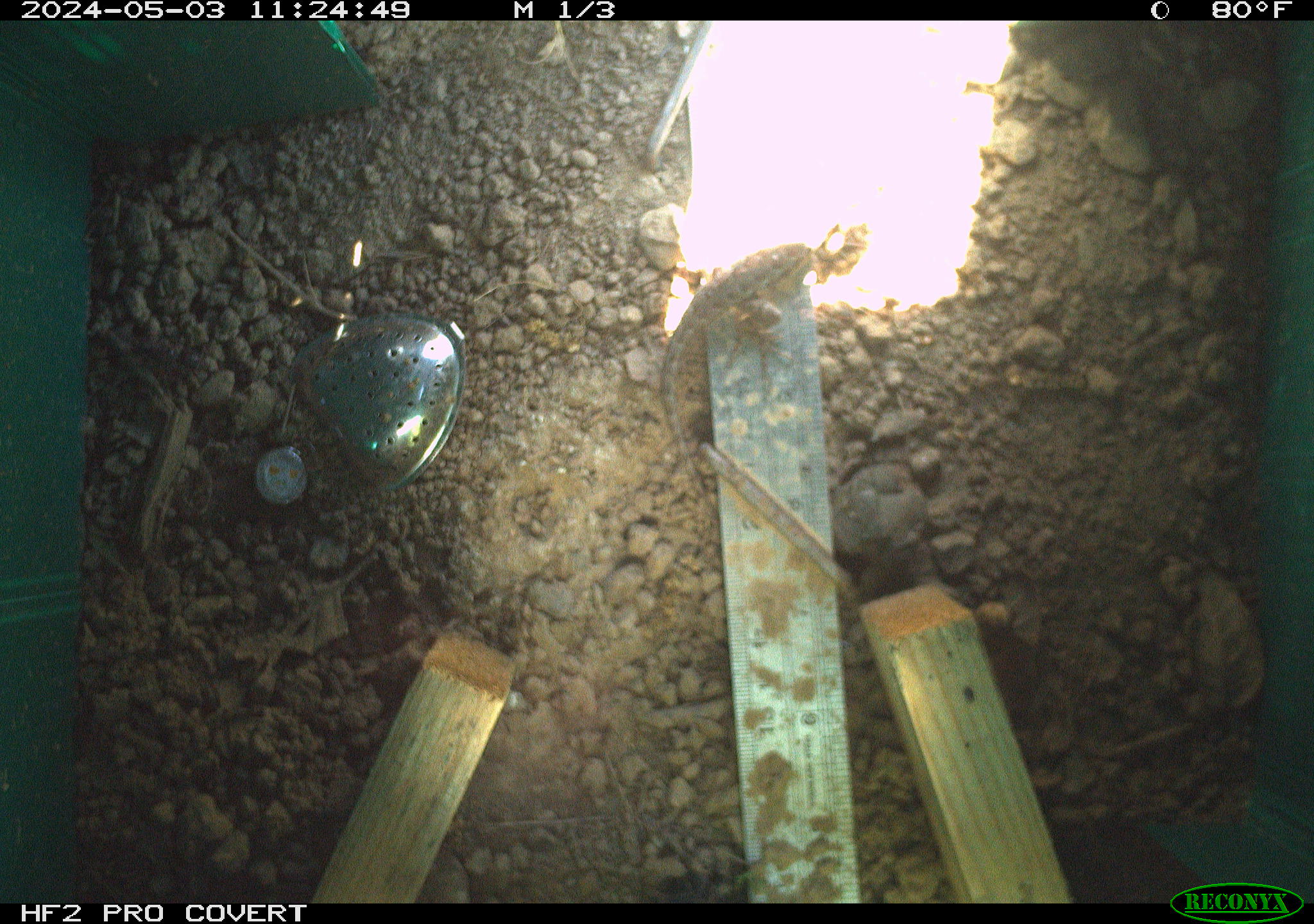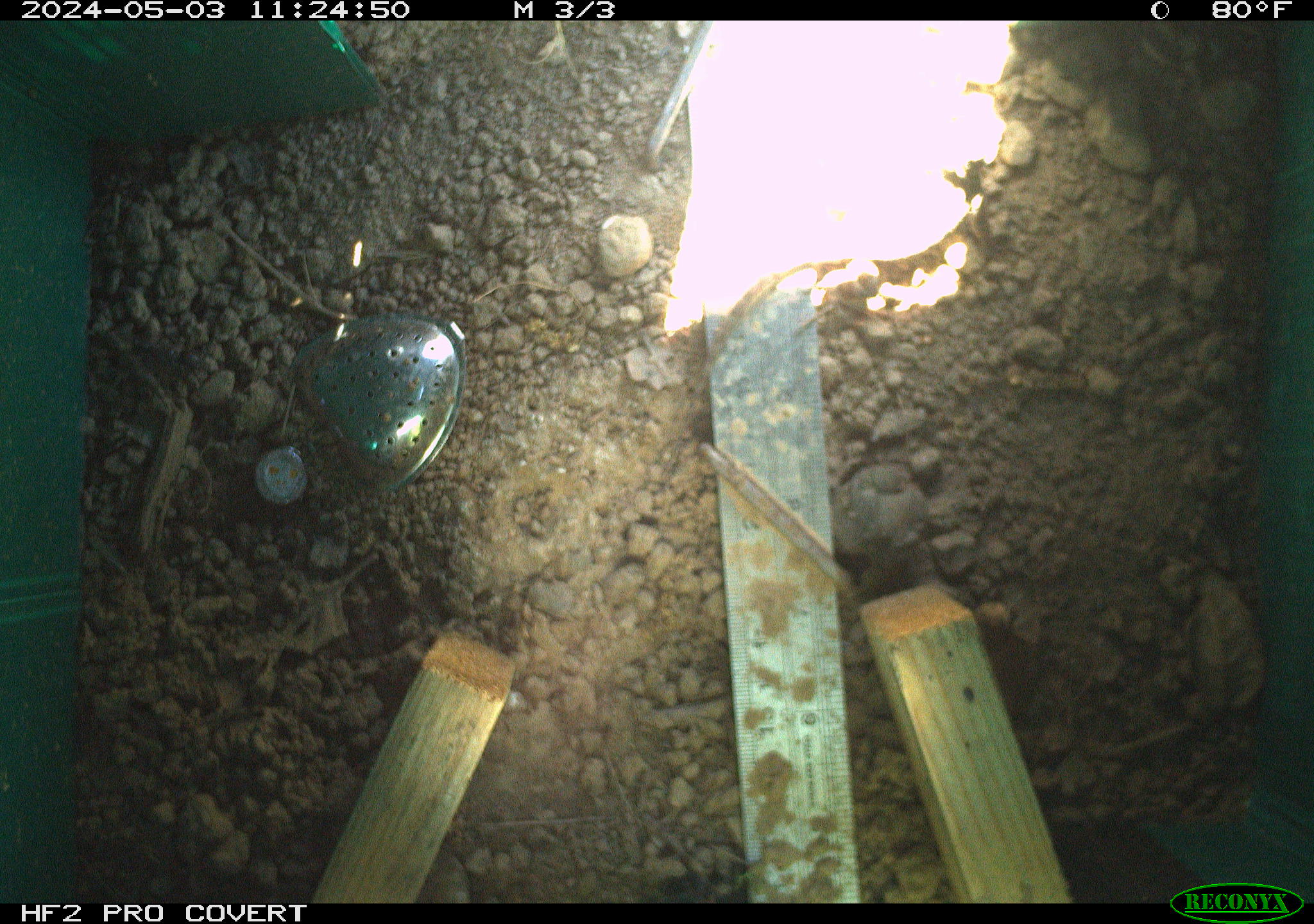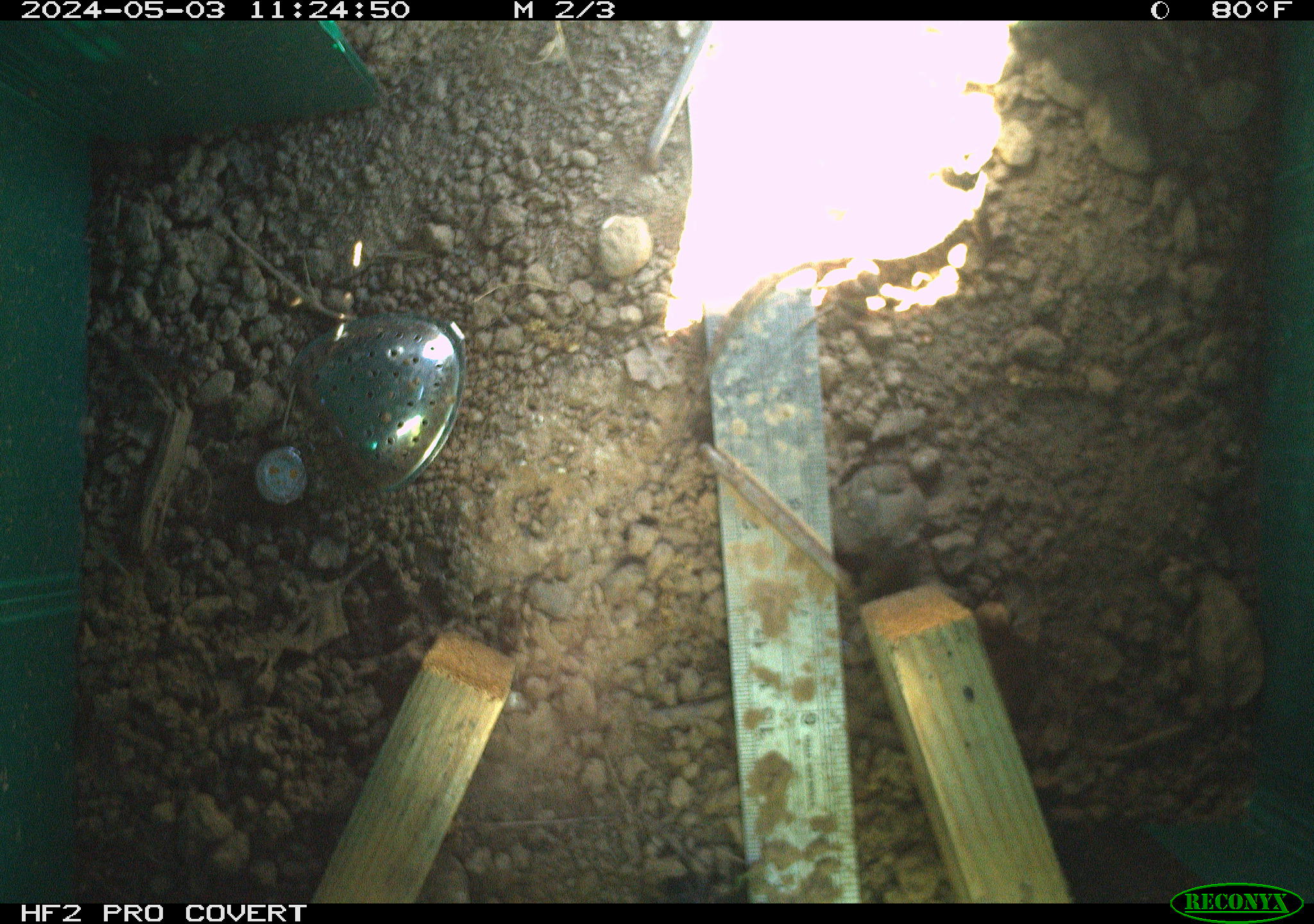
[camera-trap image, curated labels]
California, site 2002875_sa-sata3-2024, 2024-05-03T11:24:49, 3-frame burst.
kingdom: Animalia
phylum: Chordata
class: Reptilia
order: Squamata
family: Phrynosomatidae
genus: Sceloporus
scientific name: Sceloporus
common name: spiny lizards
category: sceloporus species